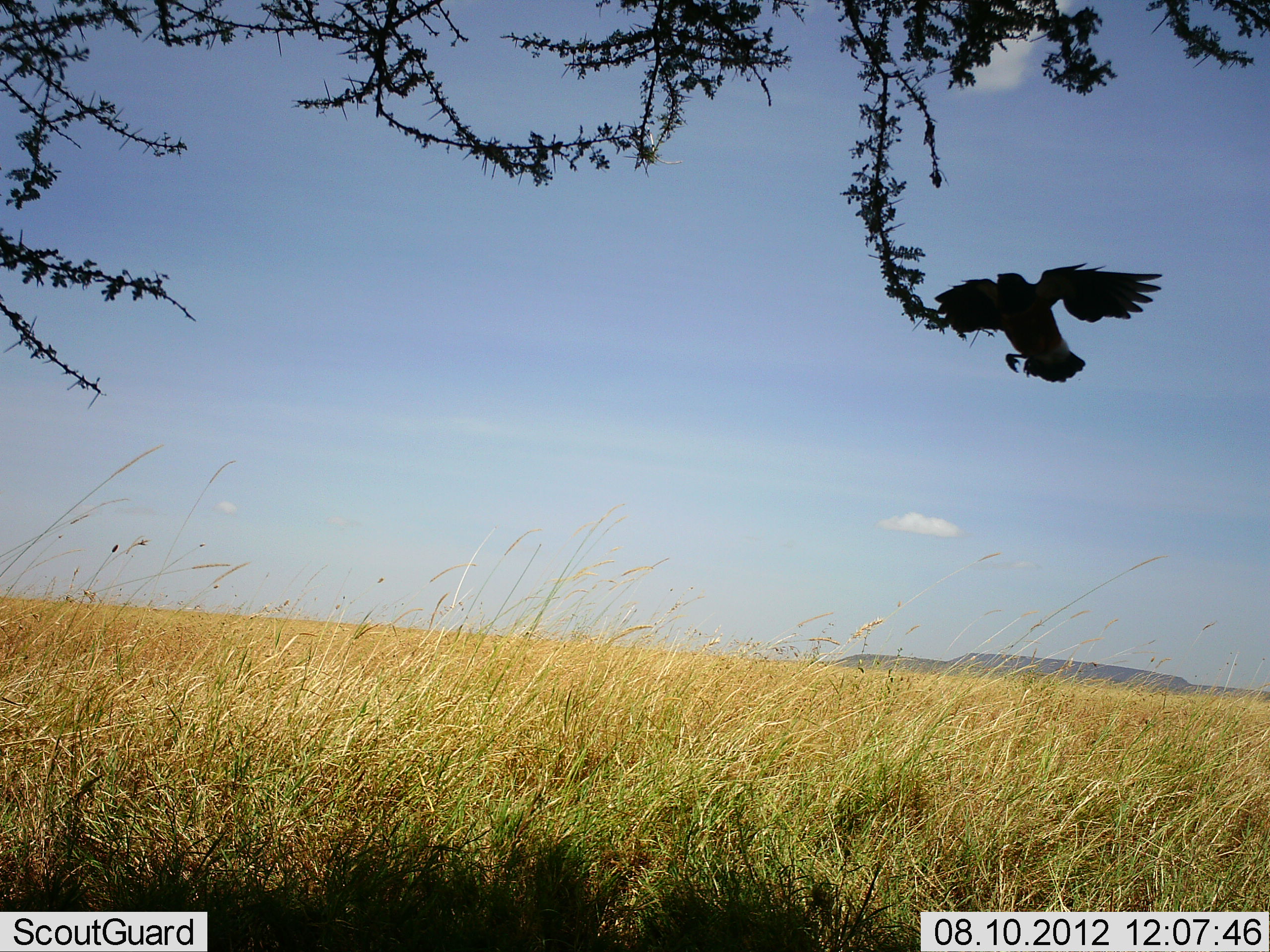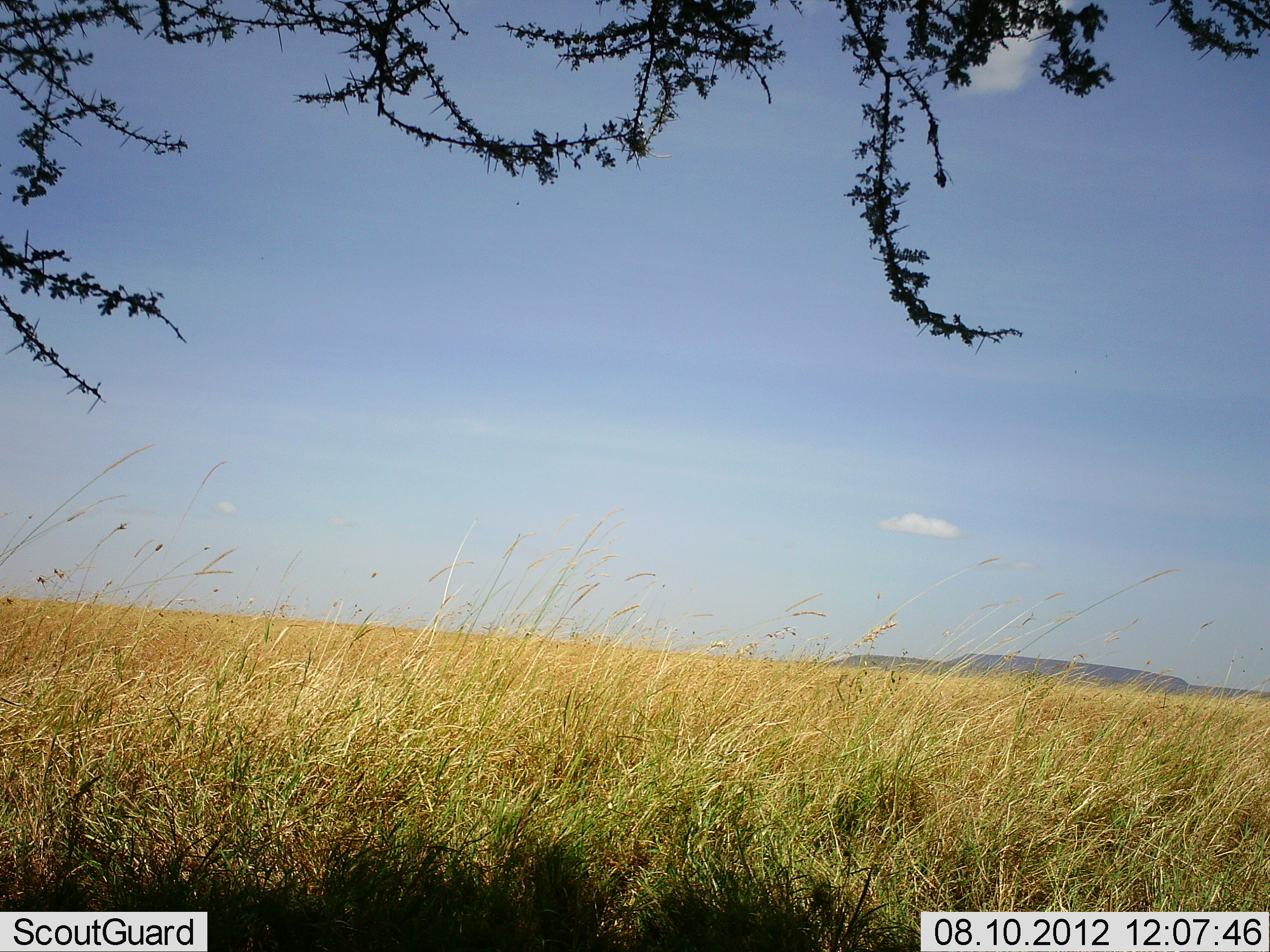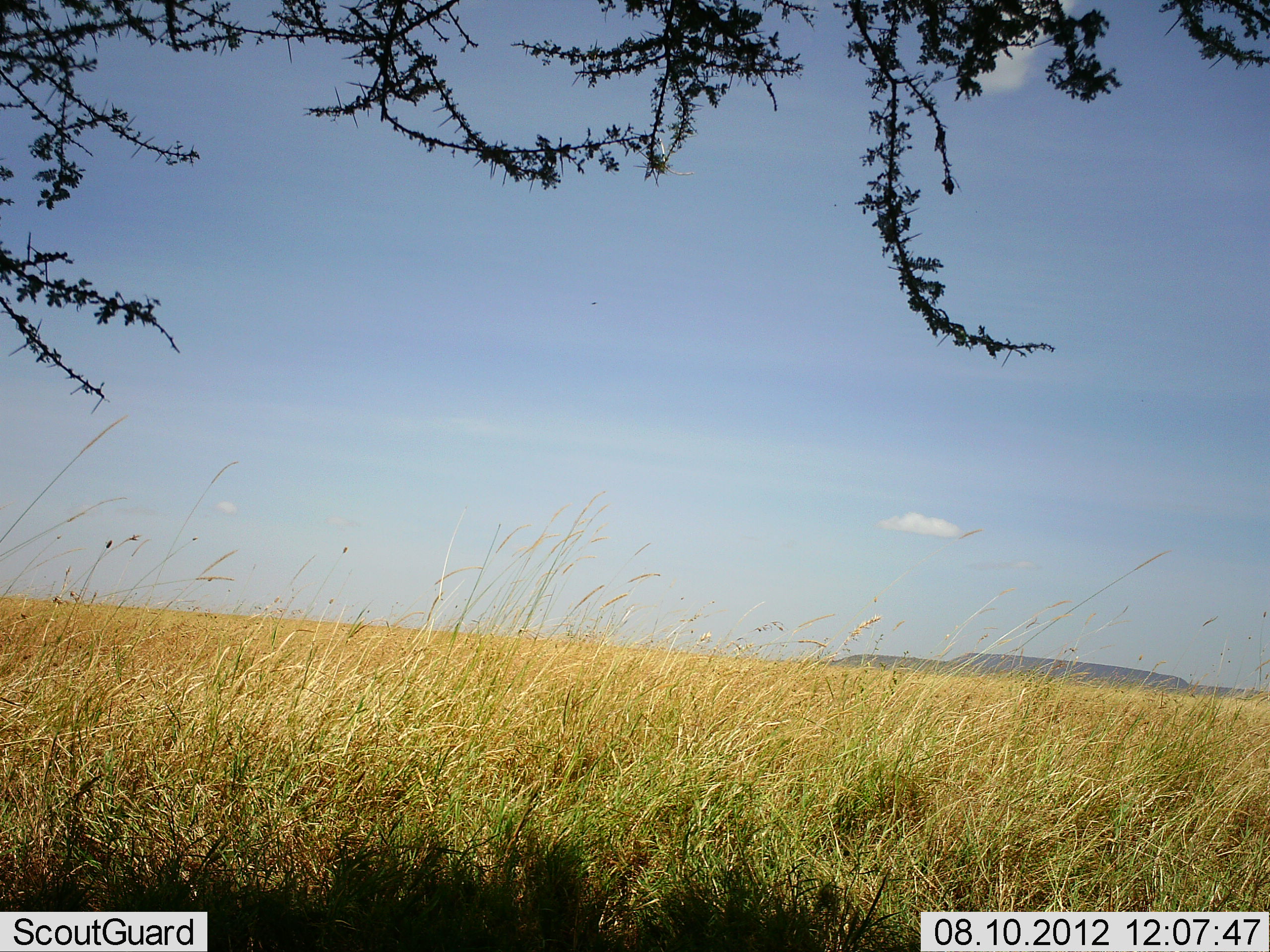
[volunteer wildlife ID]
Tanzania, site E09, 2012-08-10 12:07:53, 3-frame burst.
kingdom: Animalia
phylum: Chordata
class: Aves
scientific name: Aves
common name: bird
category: otherbird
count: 1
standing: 0%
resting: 0%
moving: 100%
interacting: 0%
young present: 0%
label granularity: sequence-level